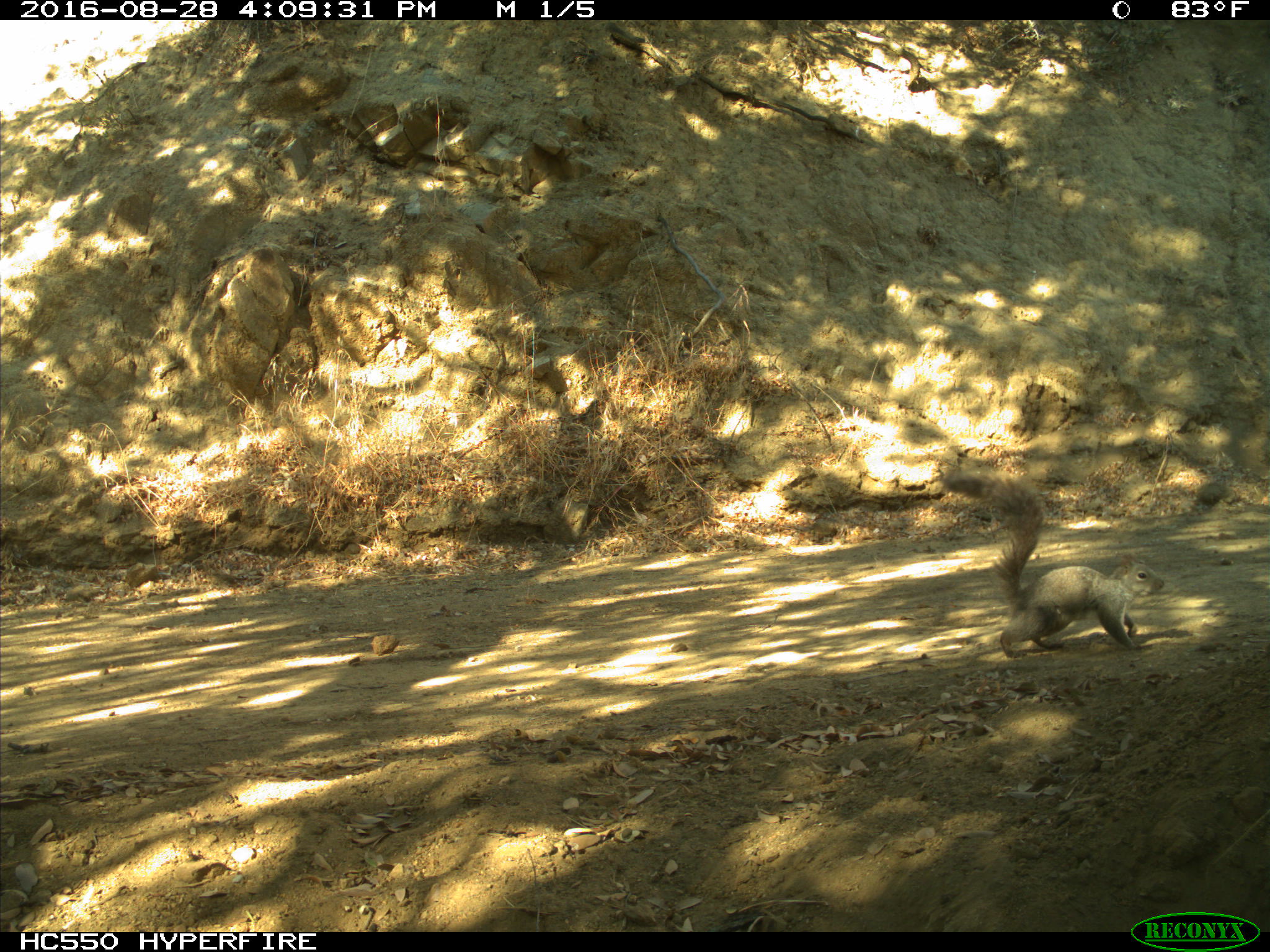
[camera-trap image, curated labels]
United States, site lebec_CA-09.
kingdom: Animalia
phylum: Chordata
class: Mammalia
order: Rodentia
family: Sciuridae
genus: Sciurus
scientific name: Sciurus carolinensis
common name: eastern gray squirrel